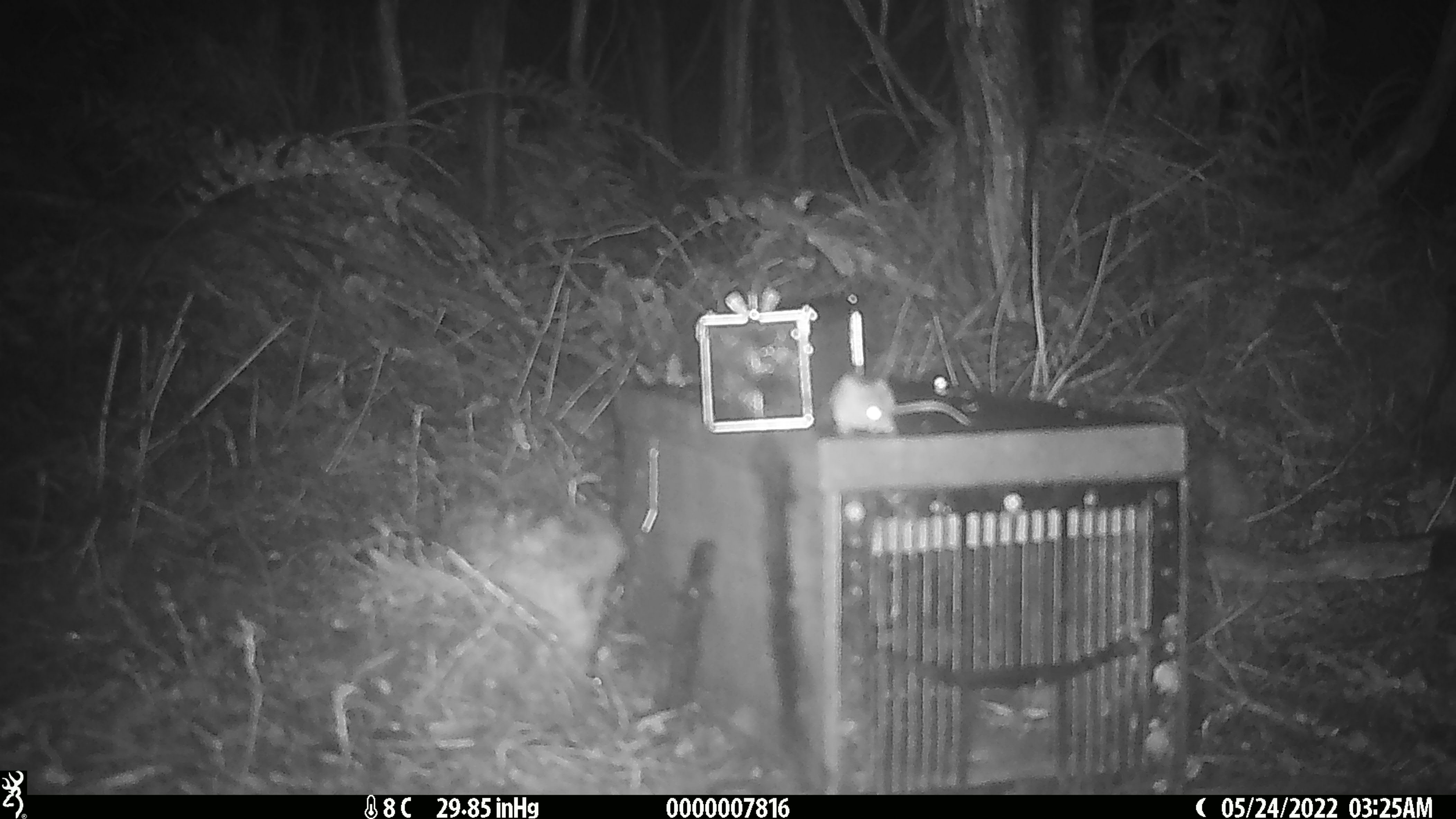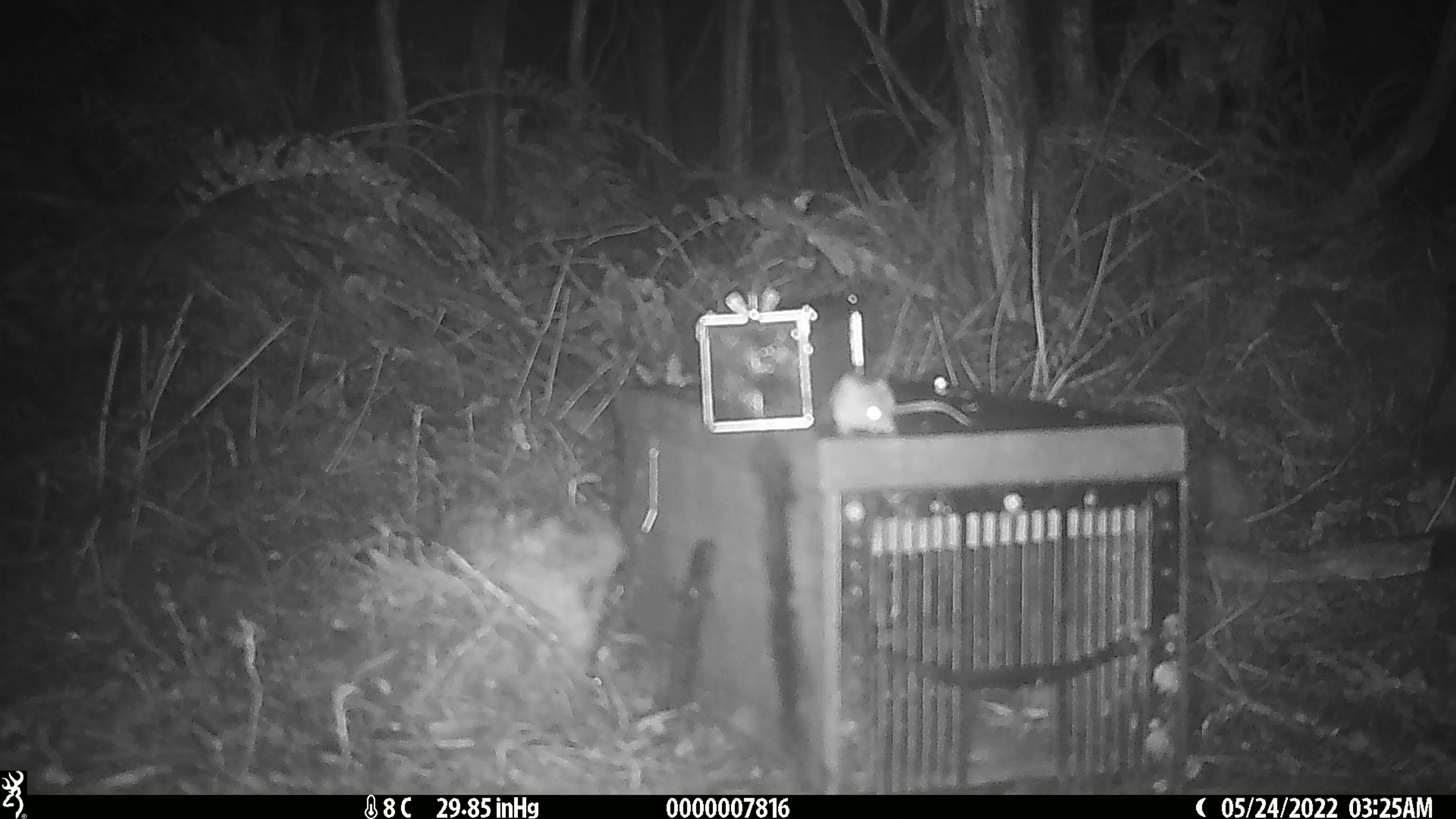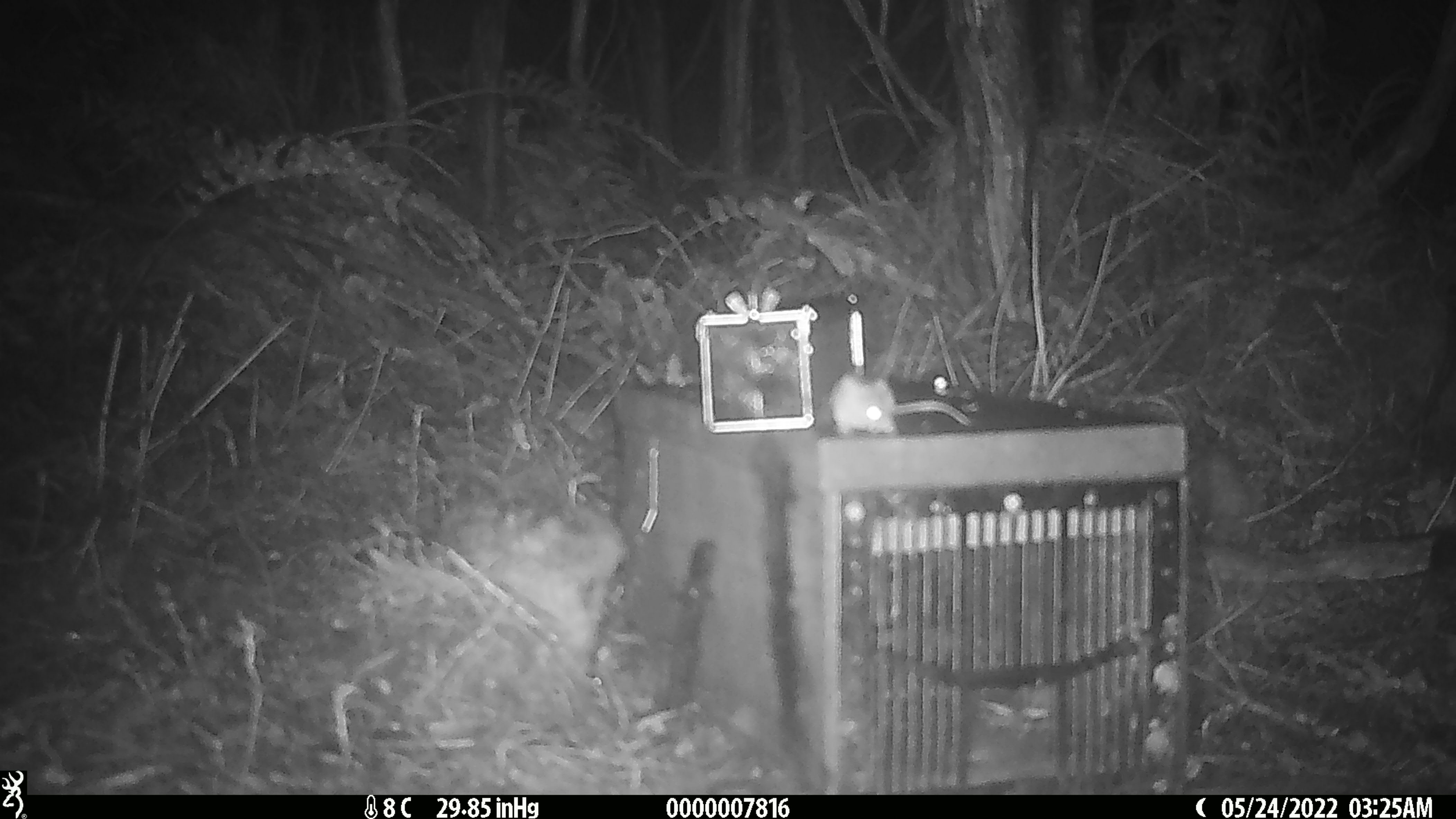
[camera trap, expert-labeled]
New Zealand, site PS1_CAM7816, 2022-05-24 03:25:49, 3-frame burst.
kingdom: Animalia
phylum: Chordata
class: Mammalia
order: Rodentia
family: Muridae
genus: Mus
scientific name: Mus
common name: mouse